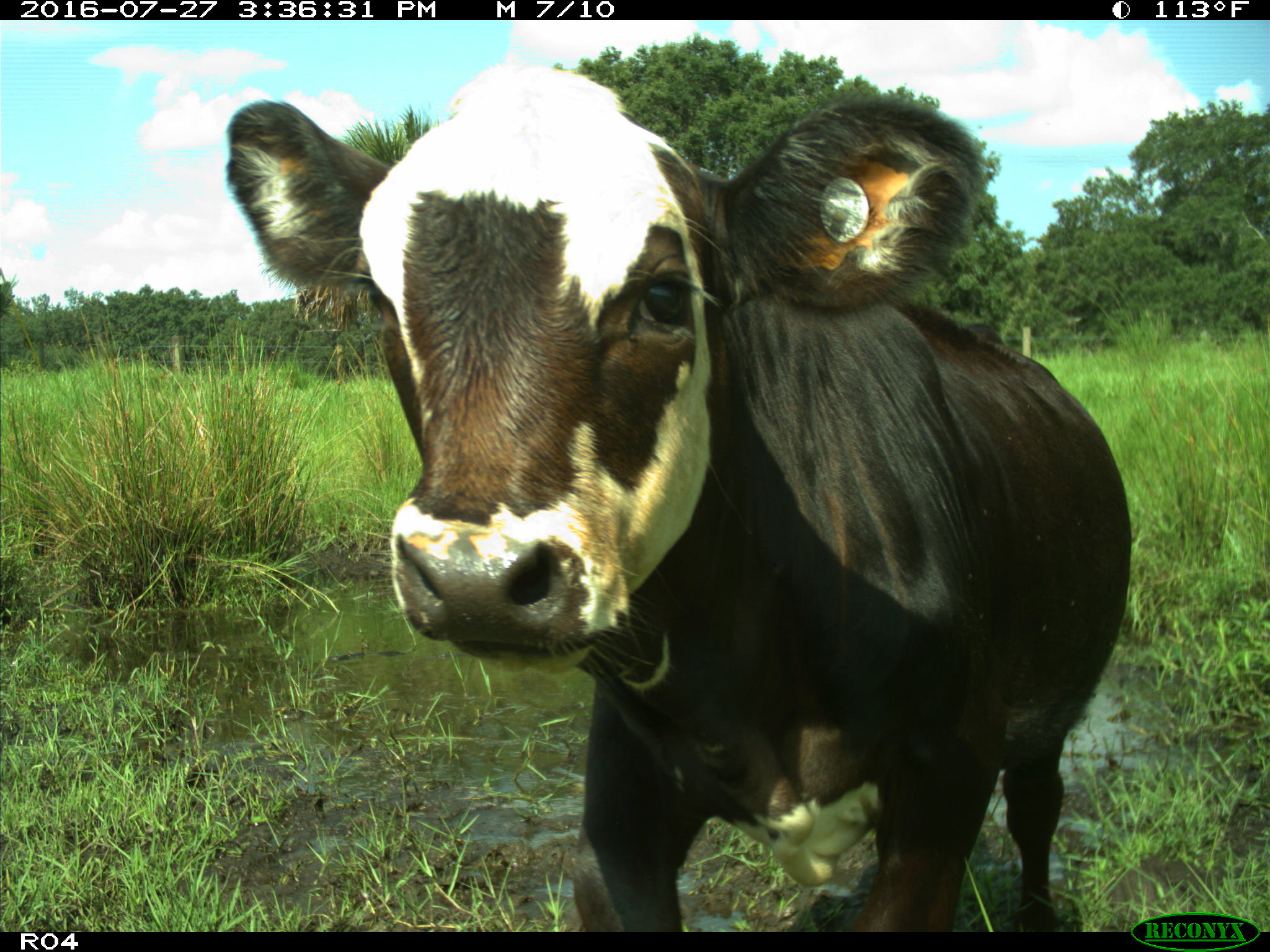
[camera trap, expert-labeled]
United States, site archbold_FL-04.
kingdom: Animalia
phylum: Chordata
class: Mammalia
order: Artiodactyla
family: Bovidae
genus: Bos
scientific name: Bos taurus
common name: domestic cow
Bos taurus (domestic cow).